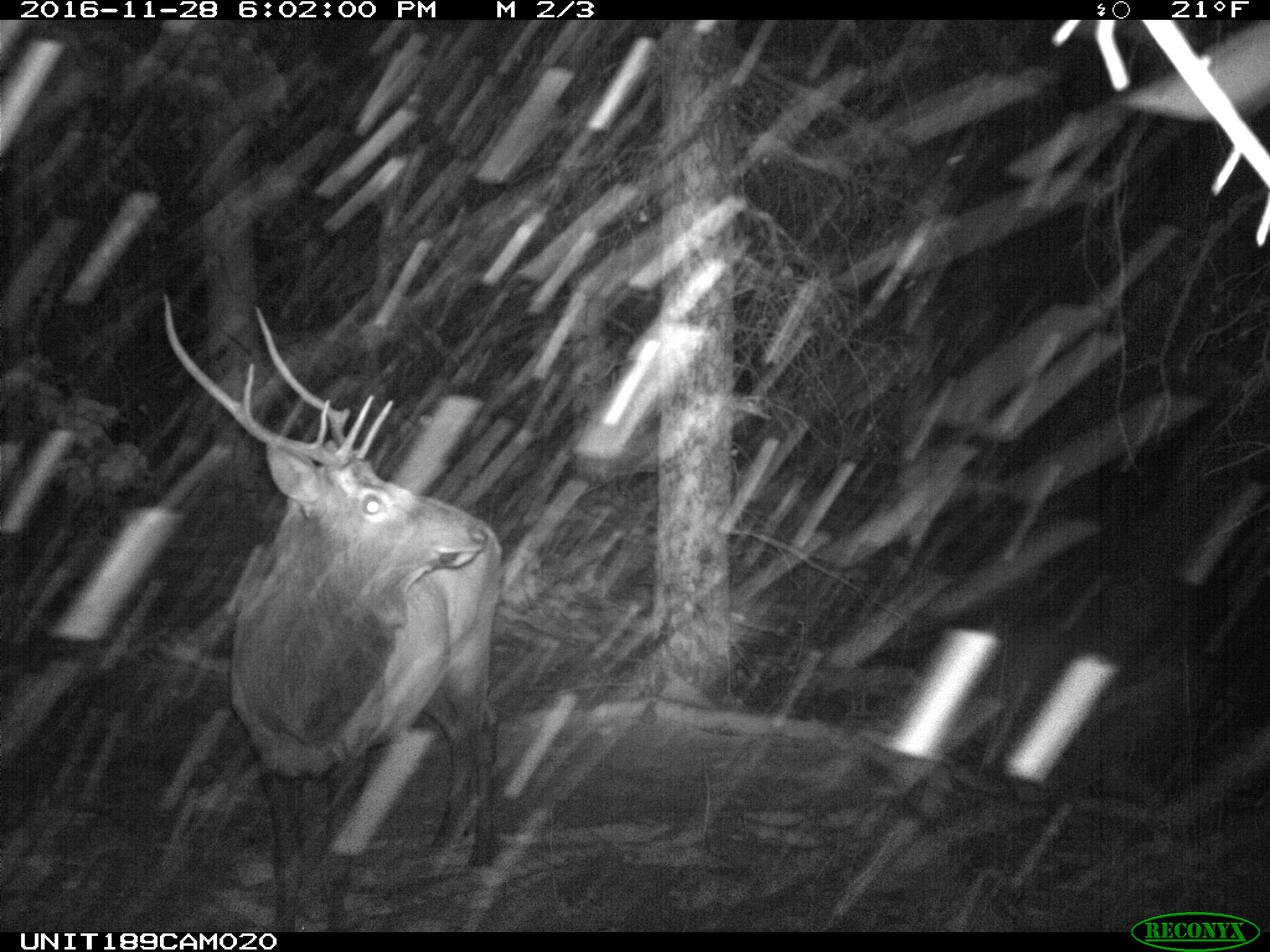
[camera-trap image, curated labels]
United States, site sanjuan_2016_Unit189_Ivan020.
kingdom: Animalia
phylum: Chordata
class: Mammalia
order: Artiodactyla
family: Cervidae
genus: Cervus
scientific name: Cervus elaphus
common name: red deer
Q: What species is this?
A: Cervus elaphus (red deer).